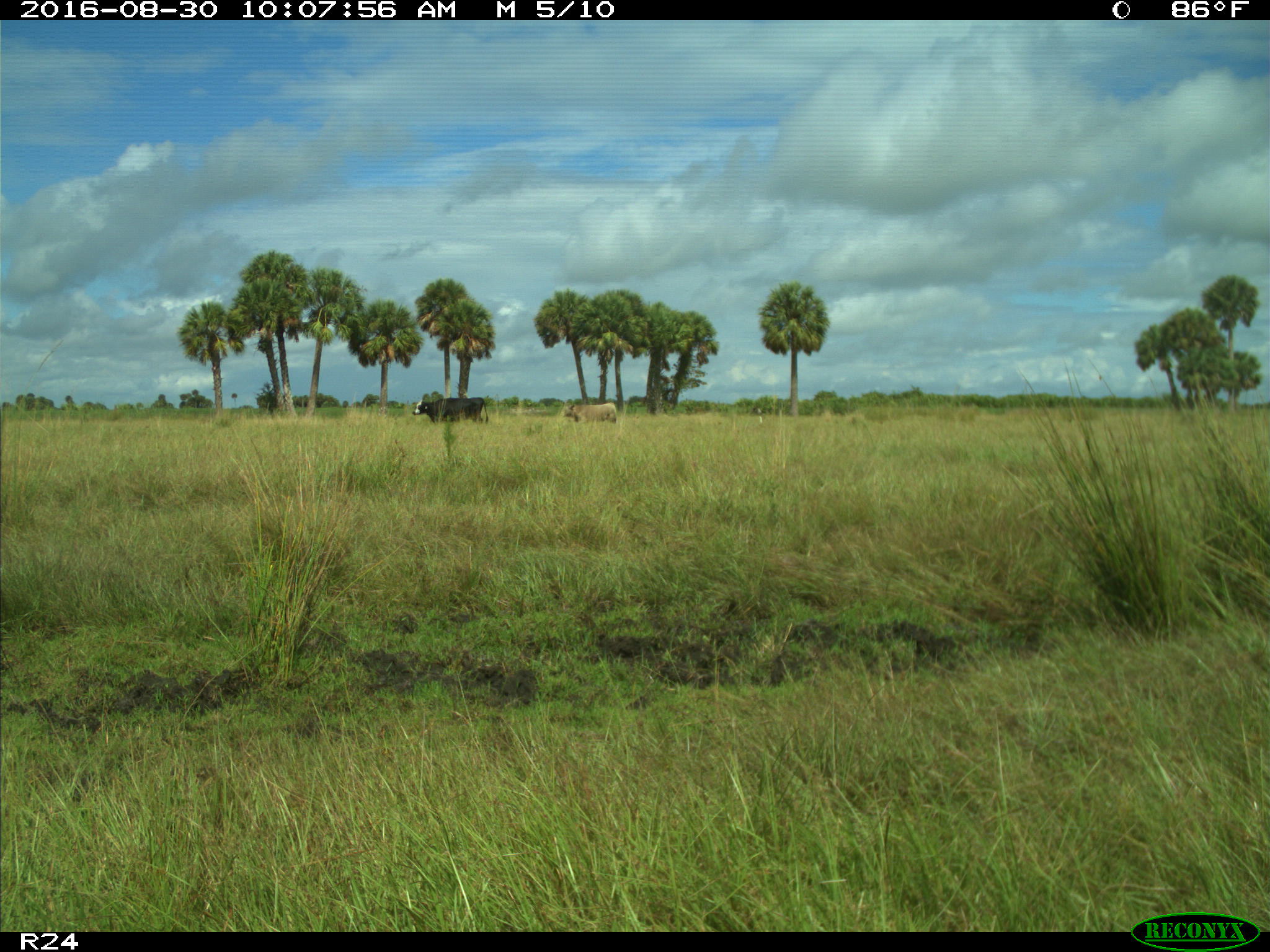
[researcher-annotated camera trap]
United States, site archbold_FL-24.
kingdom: Animalia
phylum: Chordata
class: Mammalia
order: Artiodactyla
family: Bovidae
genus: Bos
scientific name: Bos taurus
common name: domestic cow